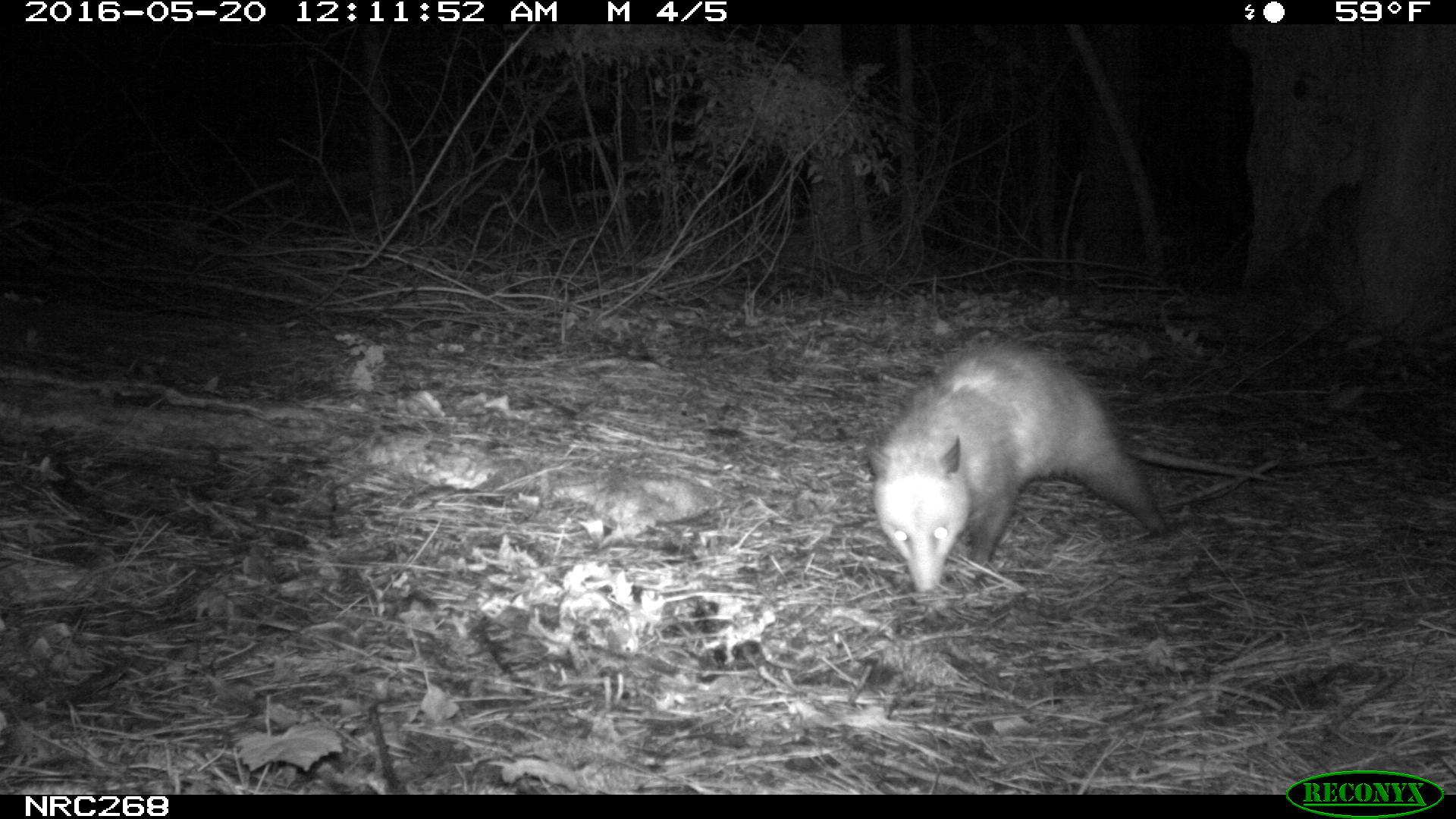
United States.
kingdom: Animalia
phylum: Chordata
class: Mammalia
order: Didelphimorphia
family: Didelphidae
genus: Didelphis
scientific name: Didelphis virginiana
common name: virginia opossum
Virginia Opossum (Didelphis virginiana).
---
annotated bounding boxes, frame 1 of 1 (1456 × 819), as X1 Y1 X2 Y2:
Virginia Opossum: 858 320 1277 612